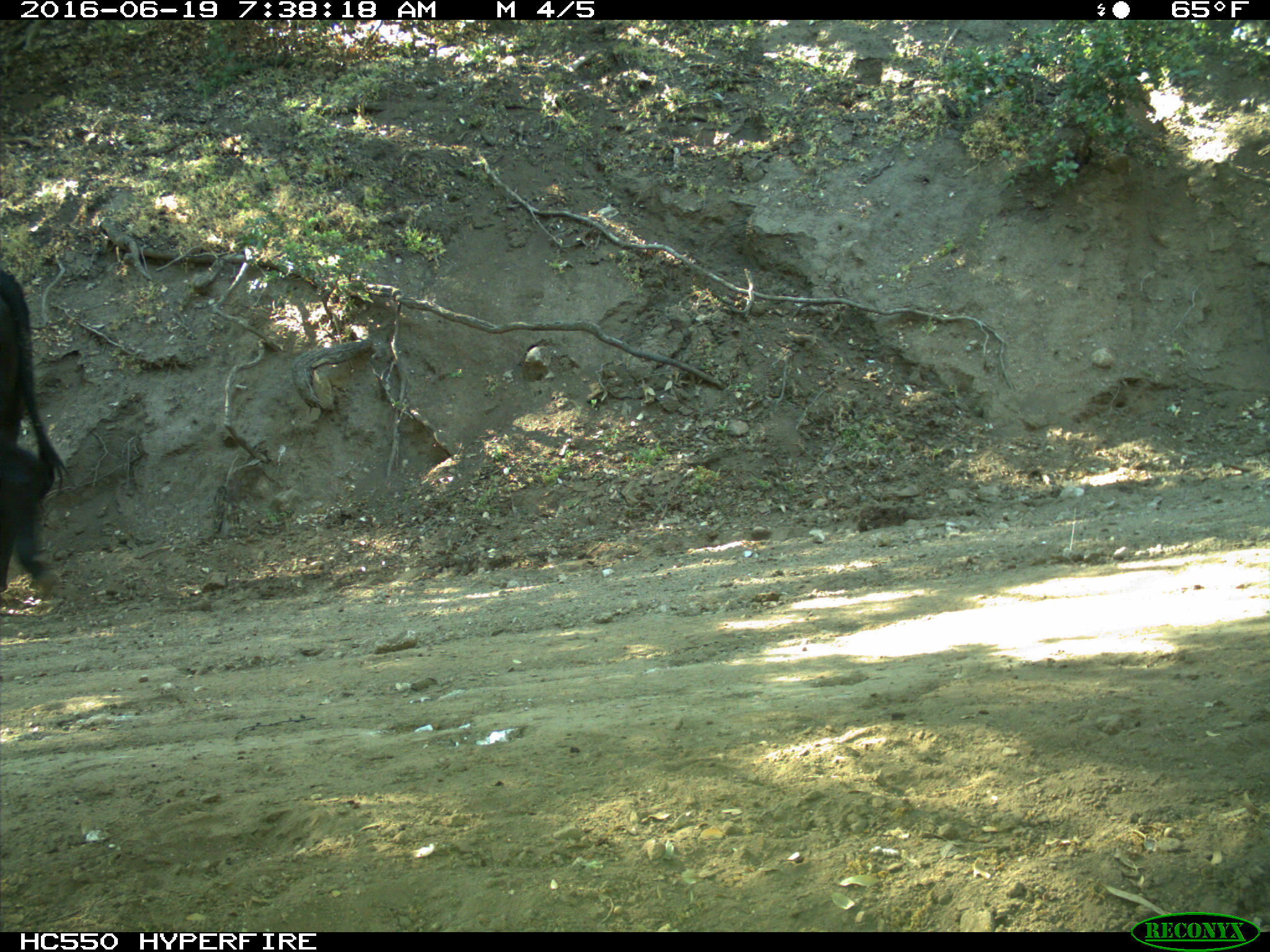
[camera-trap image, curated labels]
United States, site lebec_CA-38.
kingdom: Animalia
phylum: Chordata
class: Mammalia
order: Artiodactyla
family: Bovidae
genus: Bos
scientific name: Bos taurus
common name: domestic cow